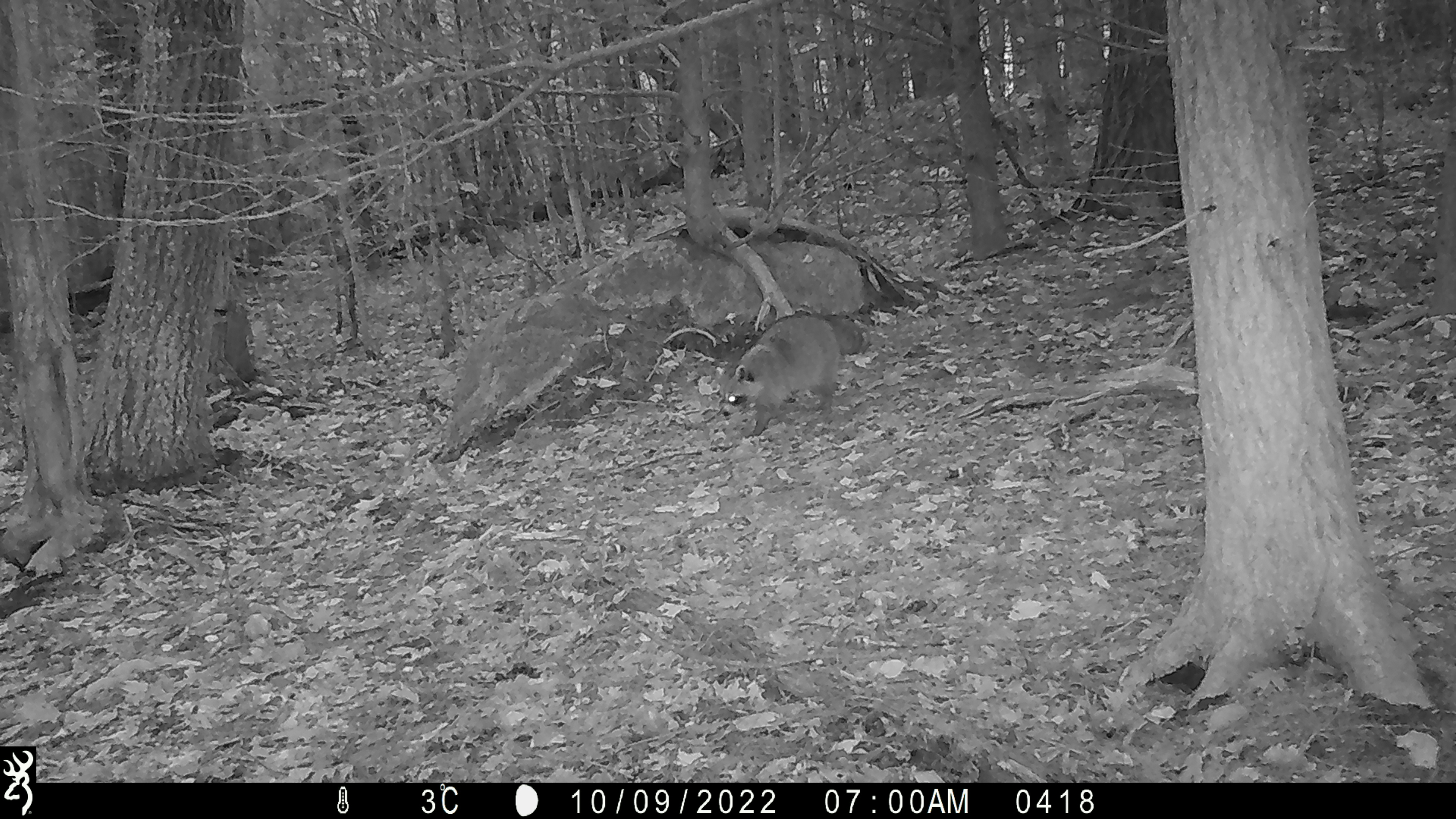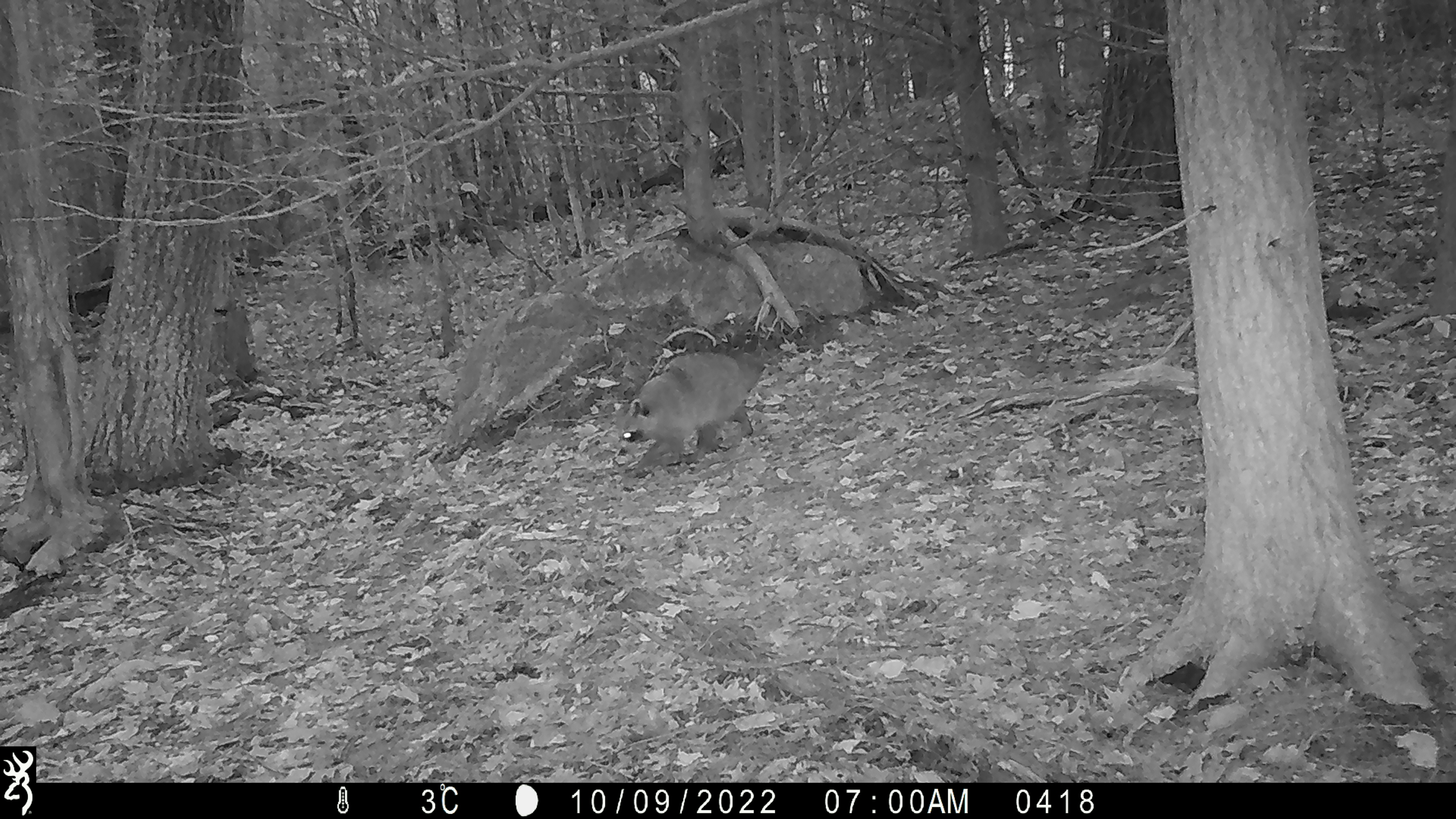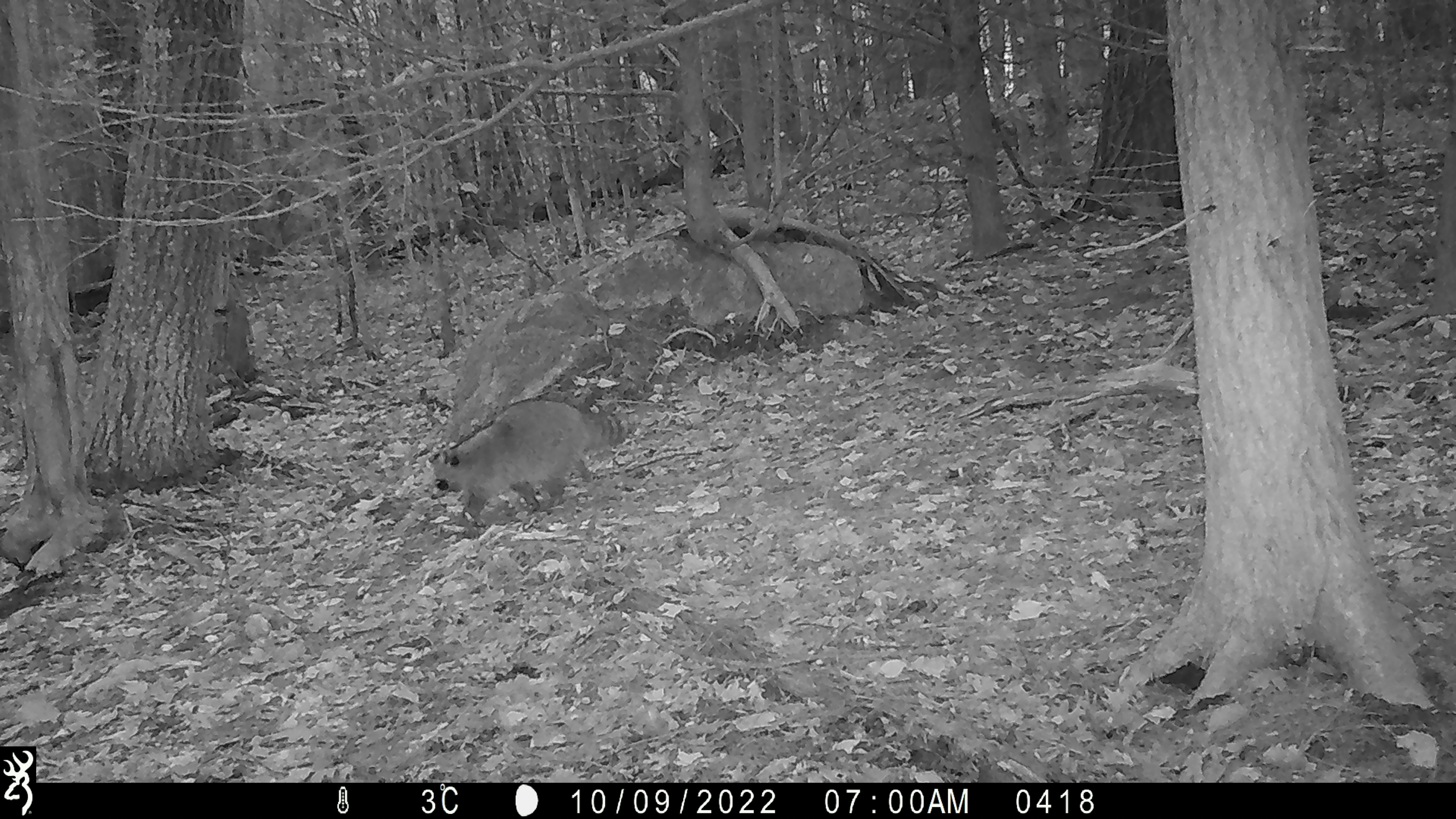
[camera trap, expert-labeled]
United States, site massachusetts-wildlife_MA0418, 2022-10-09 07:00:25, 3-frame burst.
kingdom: Animalia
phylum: Chordata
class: Mammalia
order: Carnivora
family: Procyonidae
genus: Procyon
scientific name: Procyon lotor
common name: raccoon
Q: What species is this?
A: Raccoon (Procyon lotor).